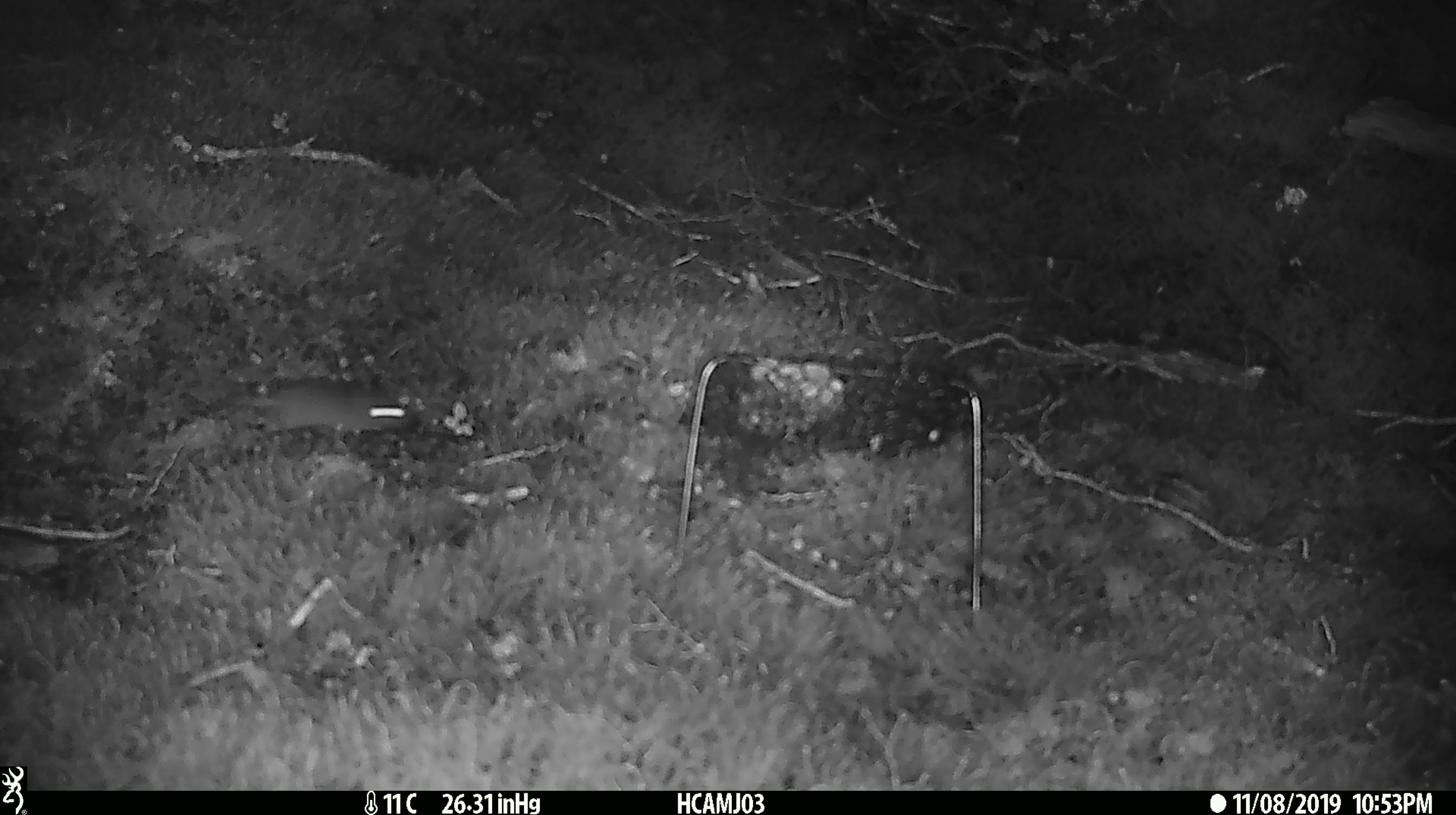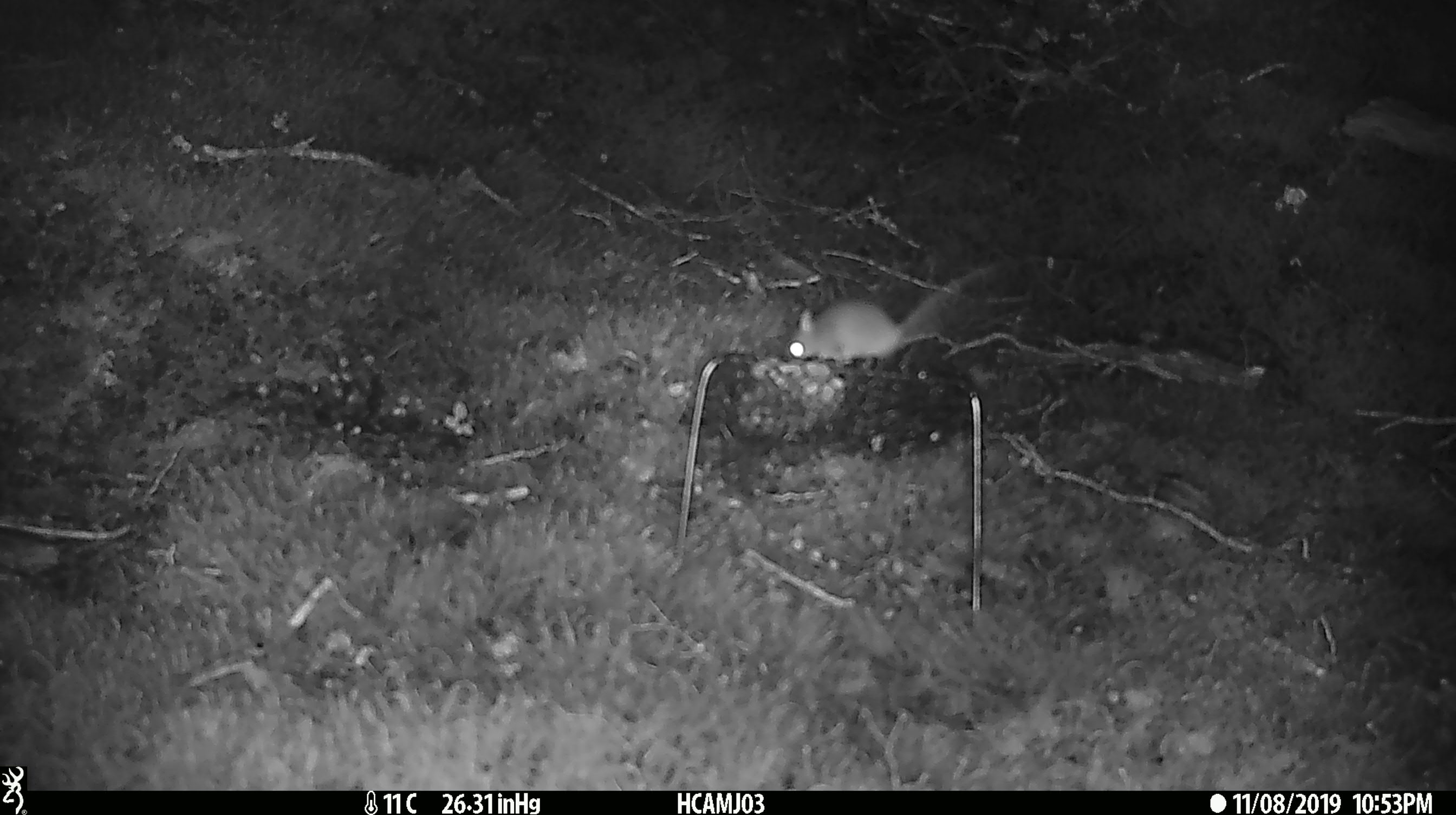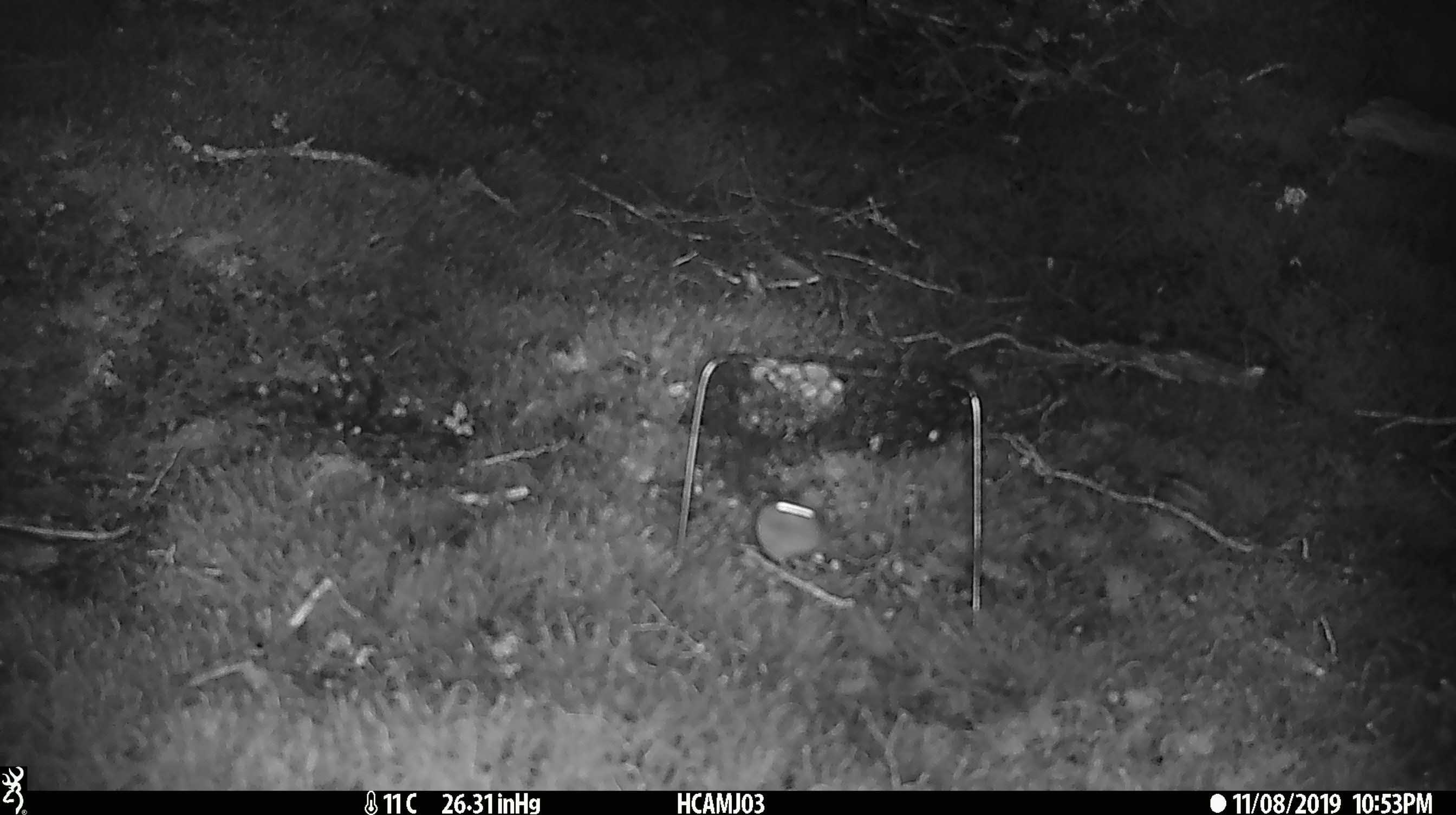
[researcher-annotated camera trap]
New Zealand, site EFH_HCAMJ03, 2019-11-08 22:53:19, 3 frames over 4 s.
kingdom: Animalia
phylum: Chordata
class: Mammalia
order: Rodentia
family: Muridae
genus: Mus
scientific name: Mus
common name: mouse